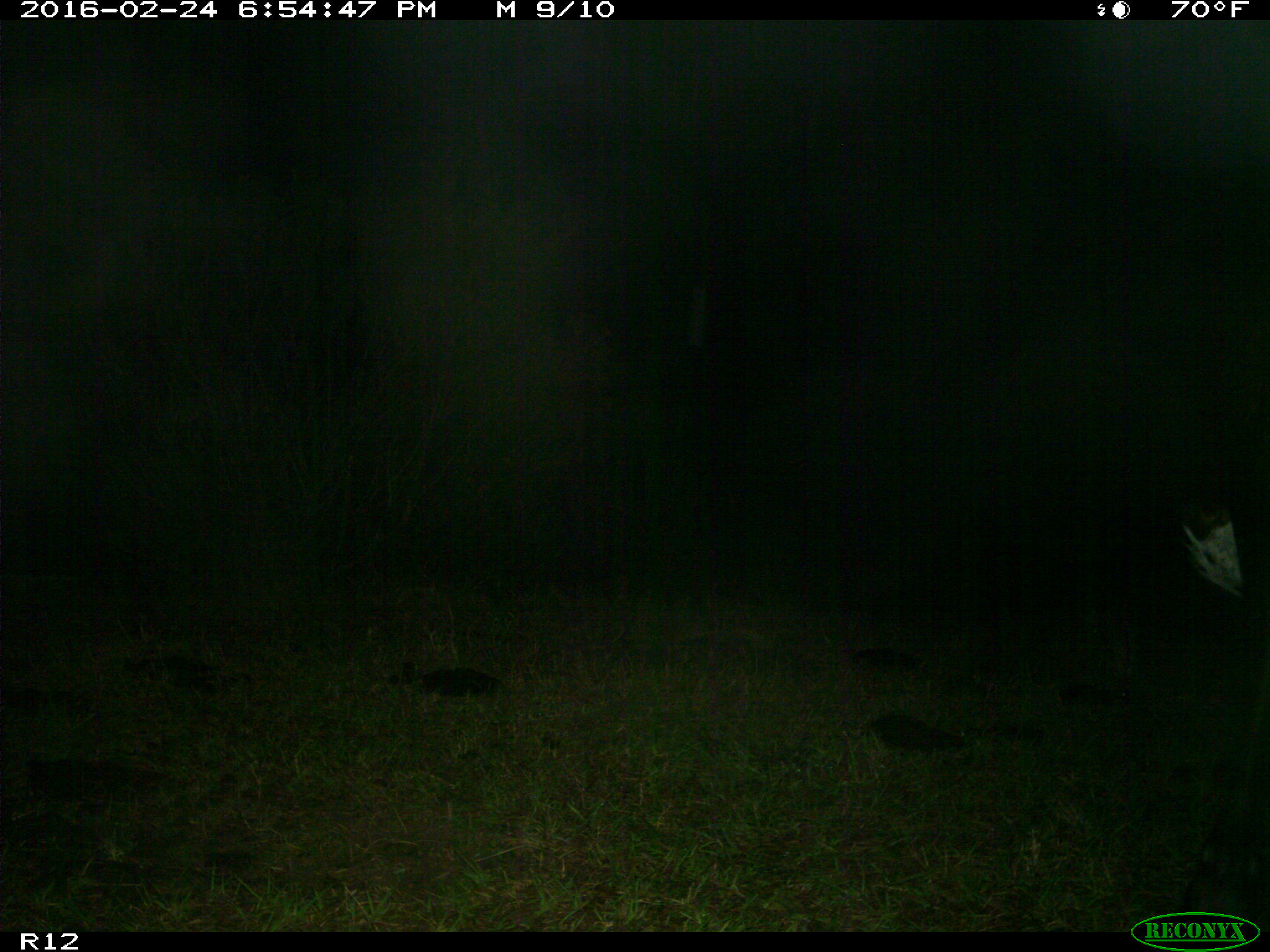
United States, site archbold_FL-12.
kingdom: Animalia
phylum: Chordata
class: Mammalia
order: Artiodactyla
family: Bovidae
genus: Bos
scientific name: Bos taurus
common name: domestic cow